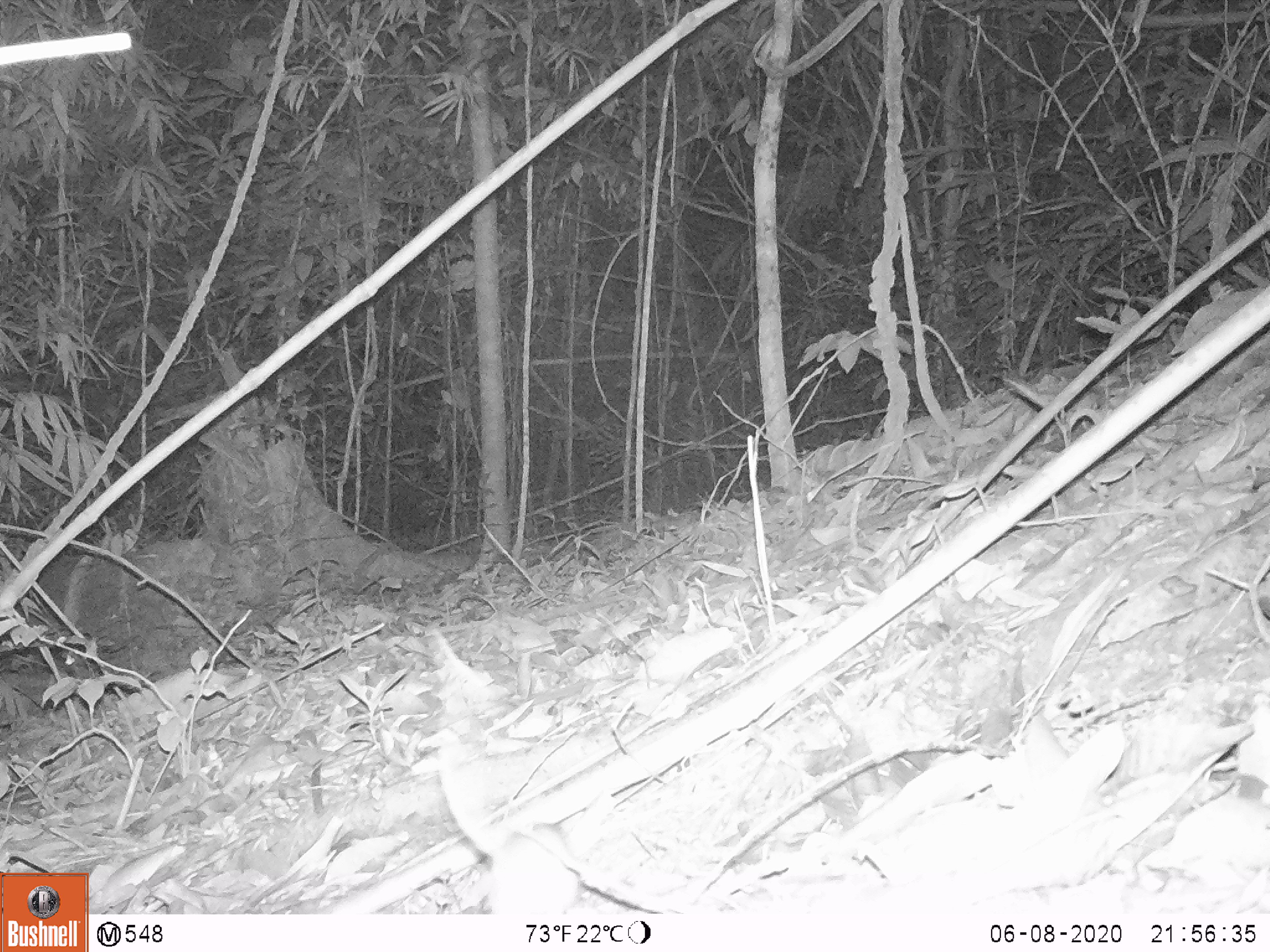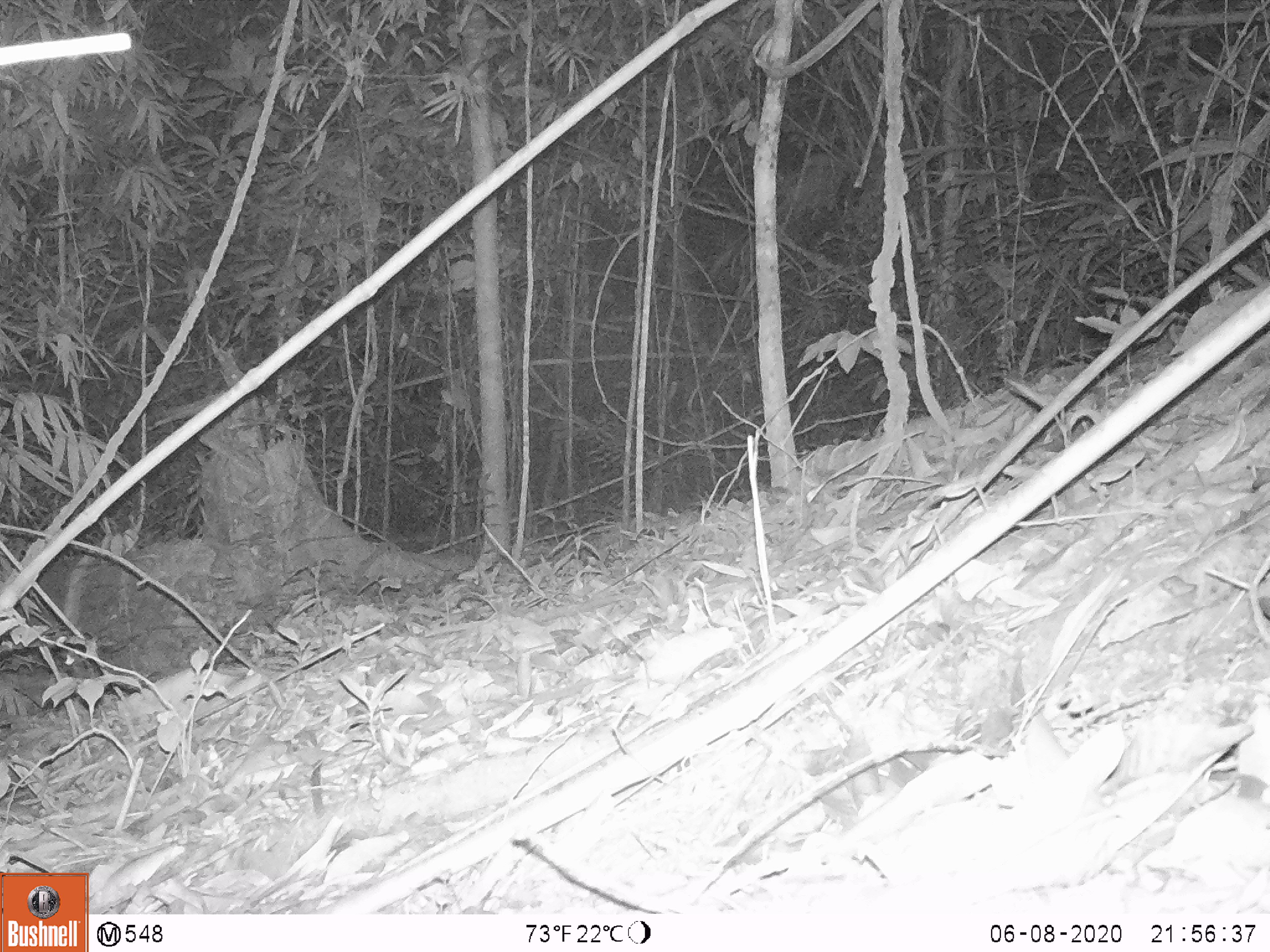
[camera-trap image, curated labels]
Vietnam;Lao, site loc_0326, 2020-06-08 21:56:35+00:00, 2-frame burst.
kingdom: Animalia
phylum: Chordata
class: Mammalia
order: Rodentia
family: Muridae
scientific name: Muridae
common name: old-world mice and rats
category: unidentified murid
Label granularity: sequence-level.